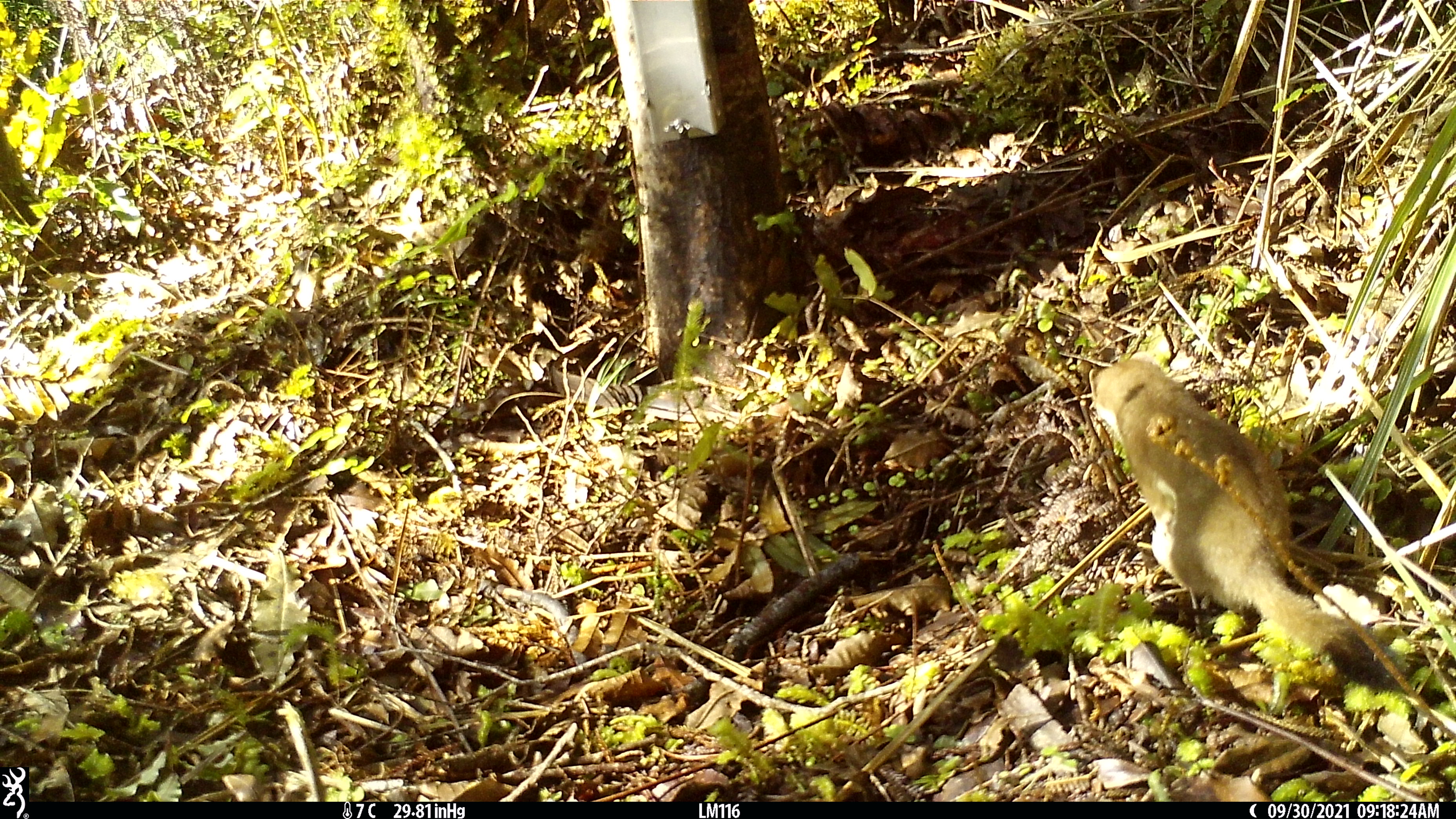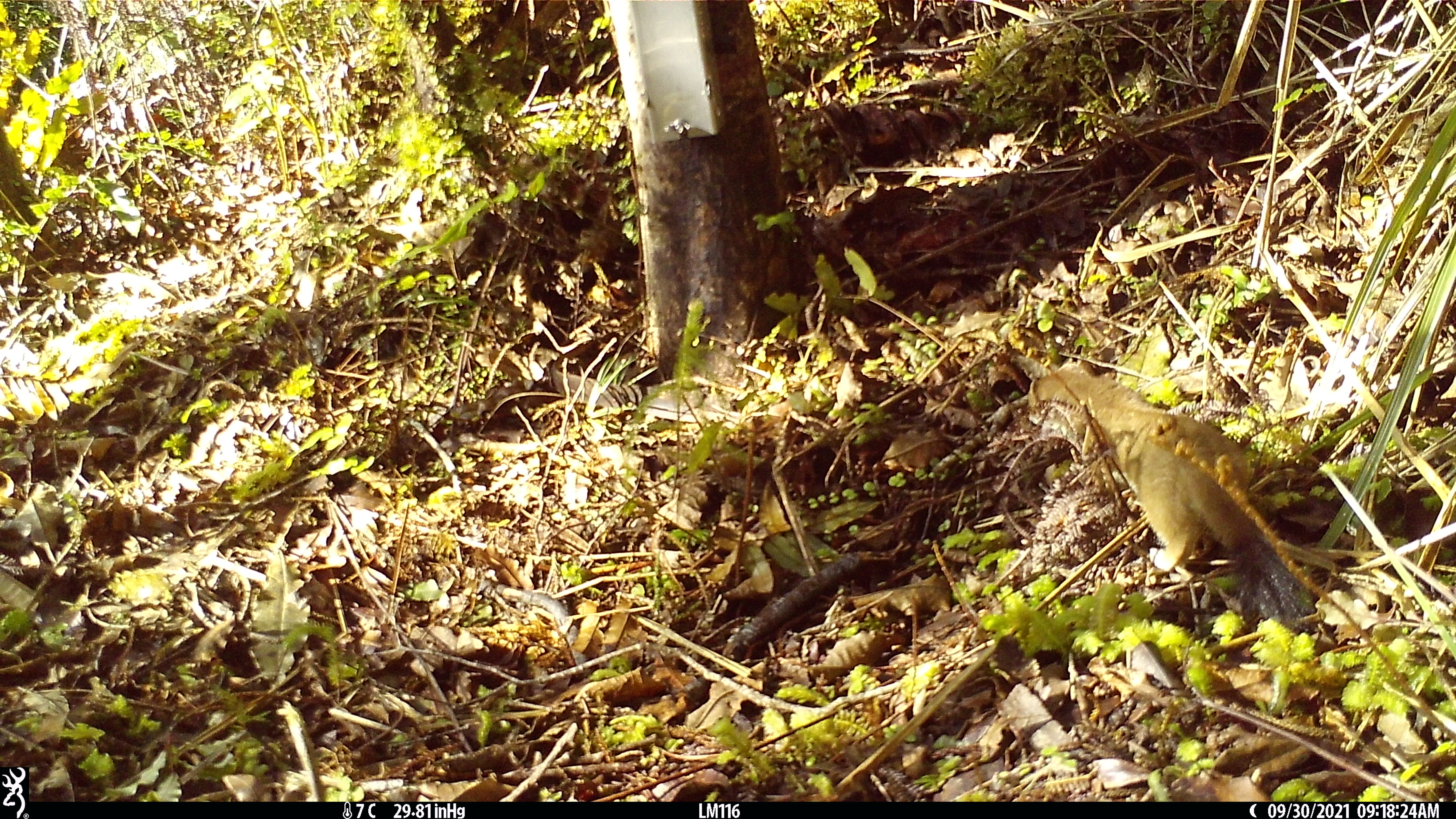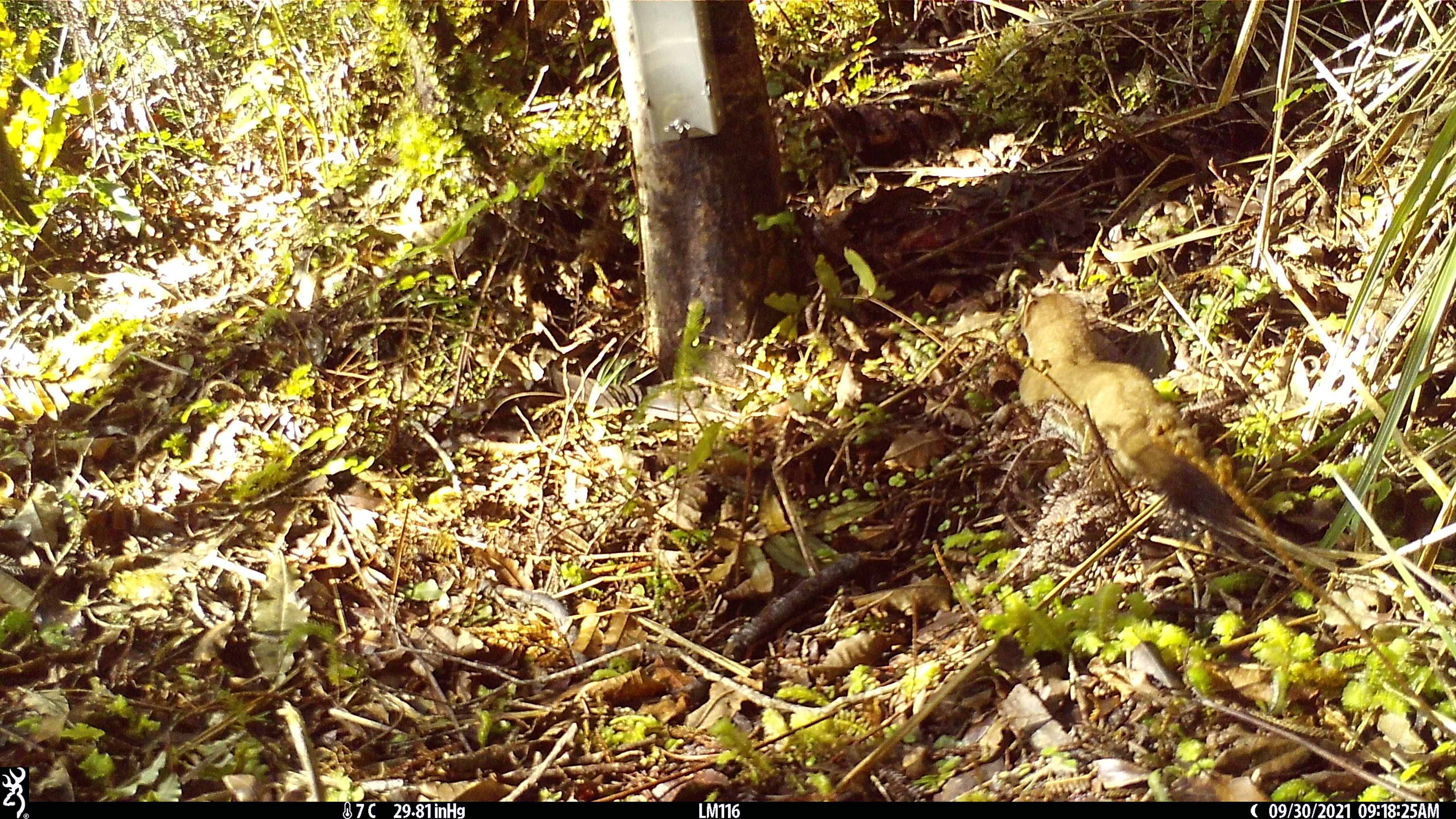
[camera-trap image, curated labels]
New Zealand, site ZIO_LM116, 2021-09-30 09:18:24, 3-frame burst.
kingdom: Animalia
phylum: Chordata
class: Mammalia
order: Carnivora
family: Mustelidae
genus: Mustela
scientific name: Mustela erminea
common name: stoat